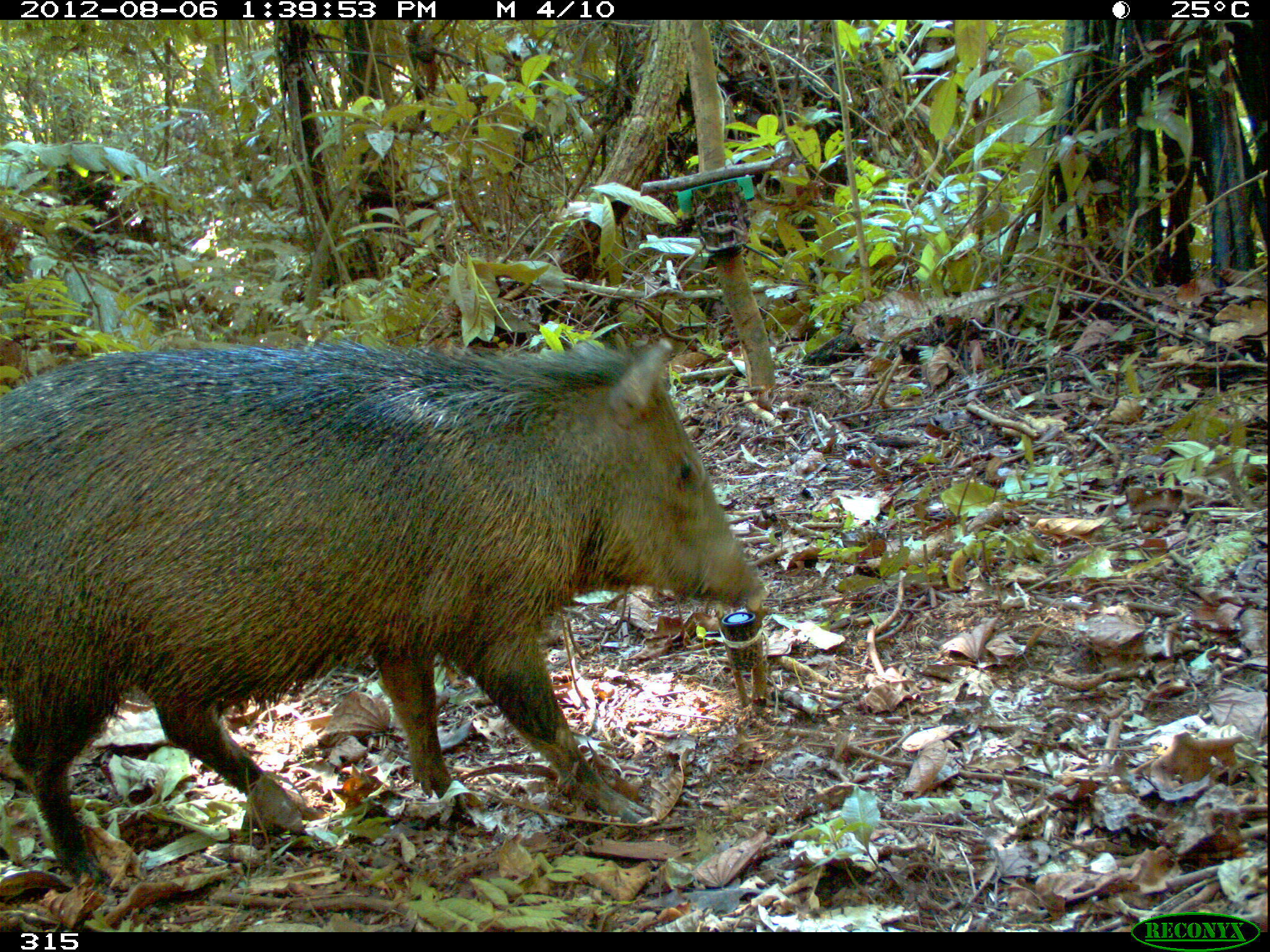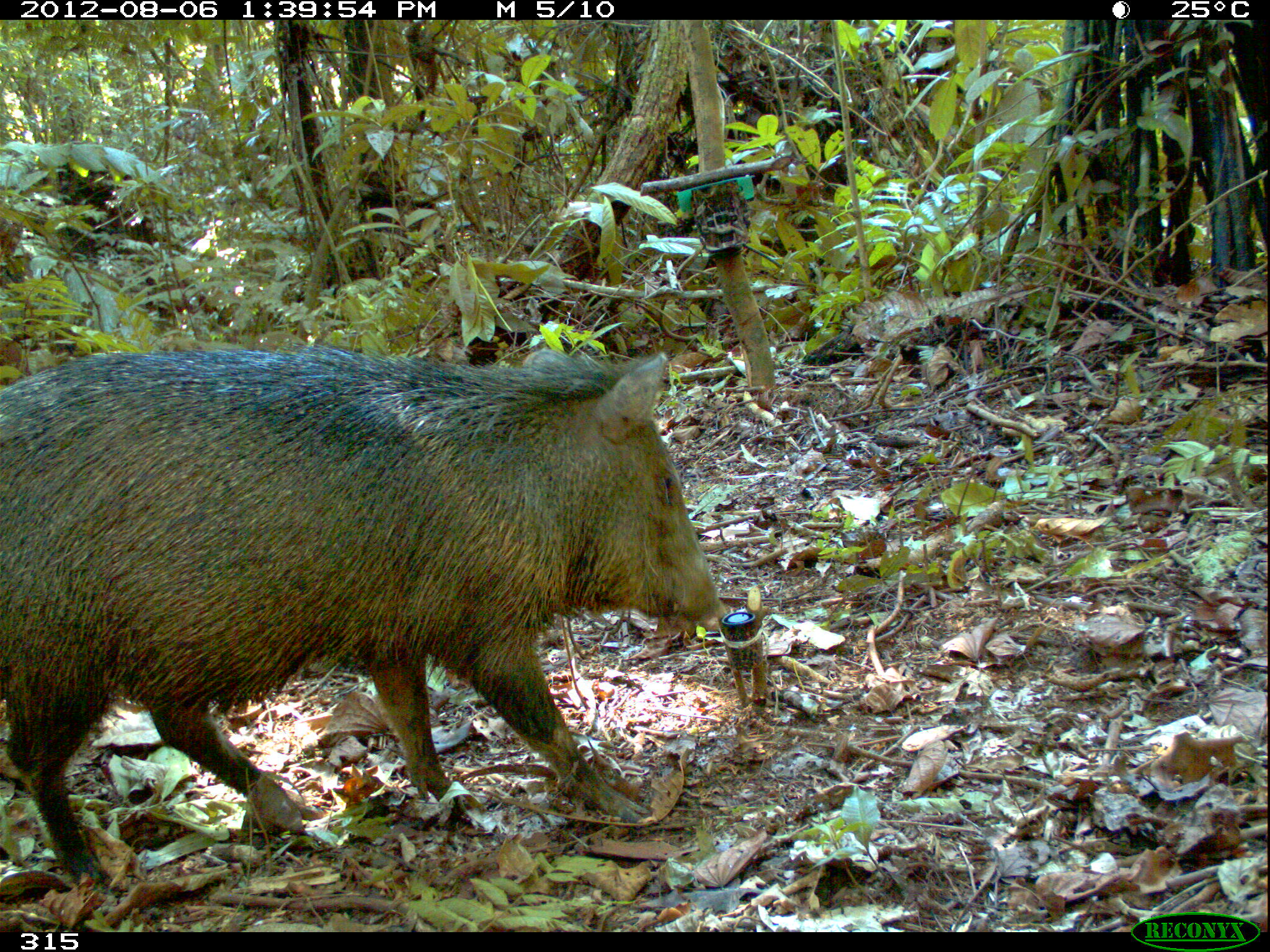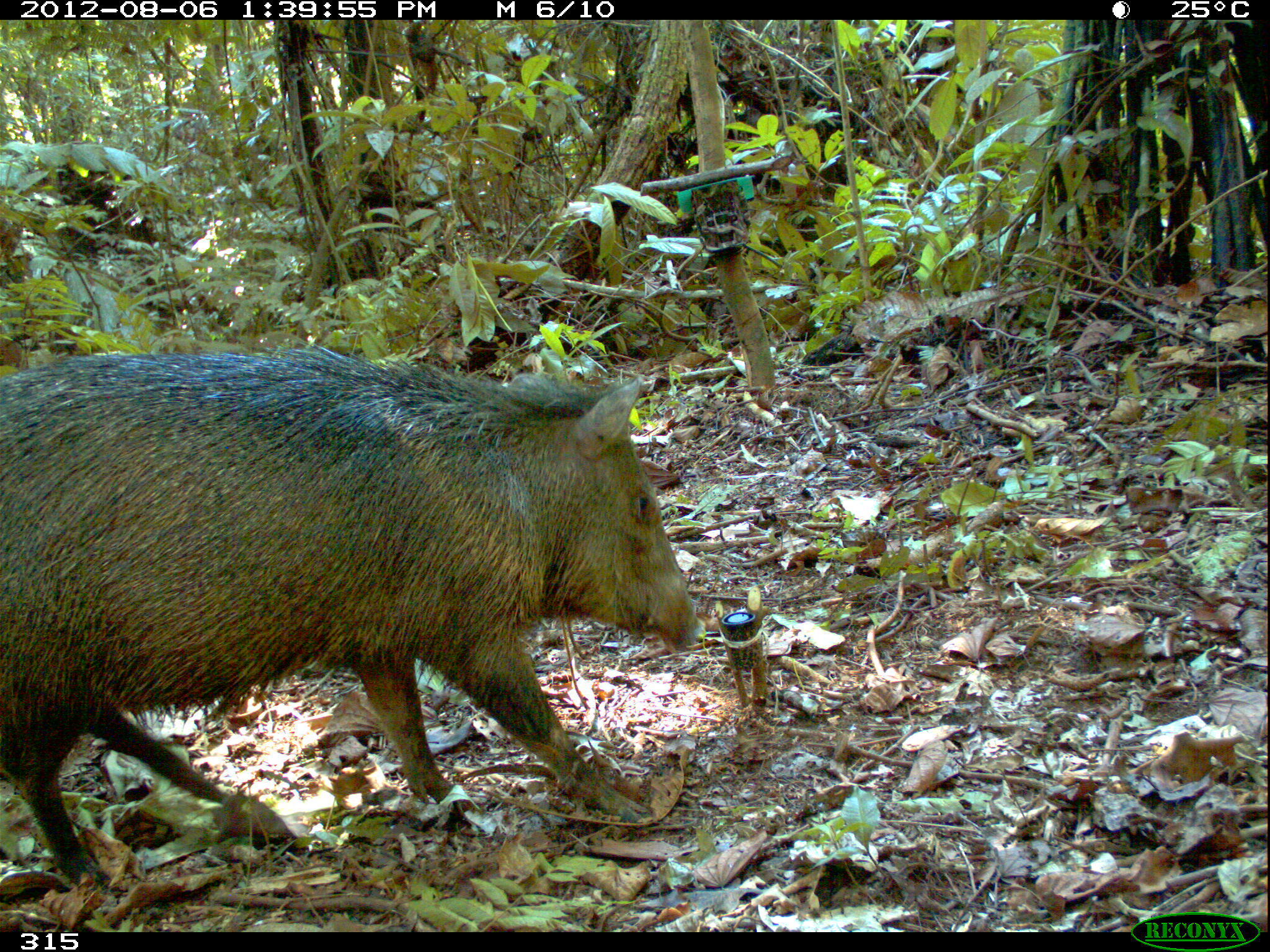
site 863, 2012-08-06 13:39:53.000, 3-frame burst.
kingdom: Animalia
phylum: Chordata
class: Mammalia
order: Artiodactyla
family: Tayassuidae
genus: Pecari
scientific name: Pecari tajacu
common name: collared peccary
Pecari tajacu (collared peccary).